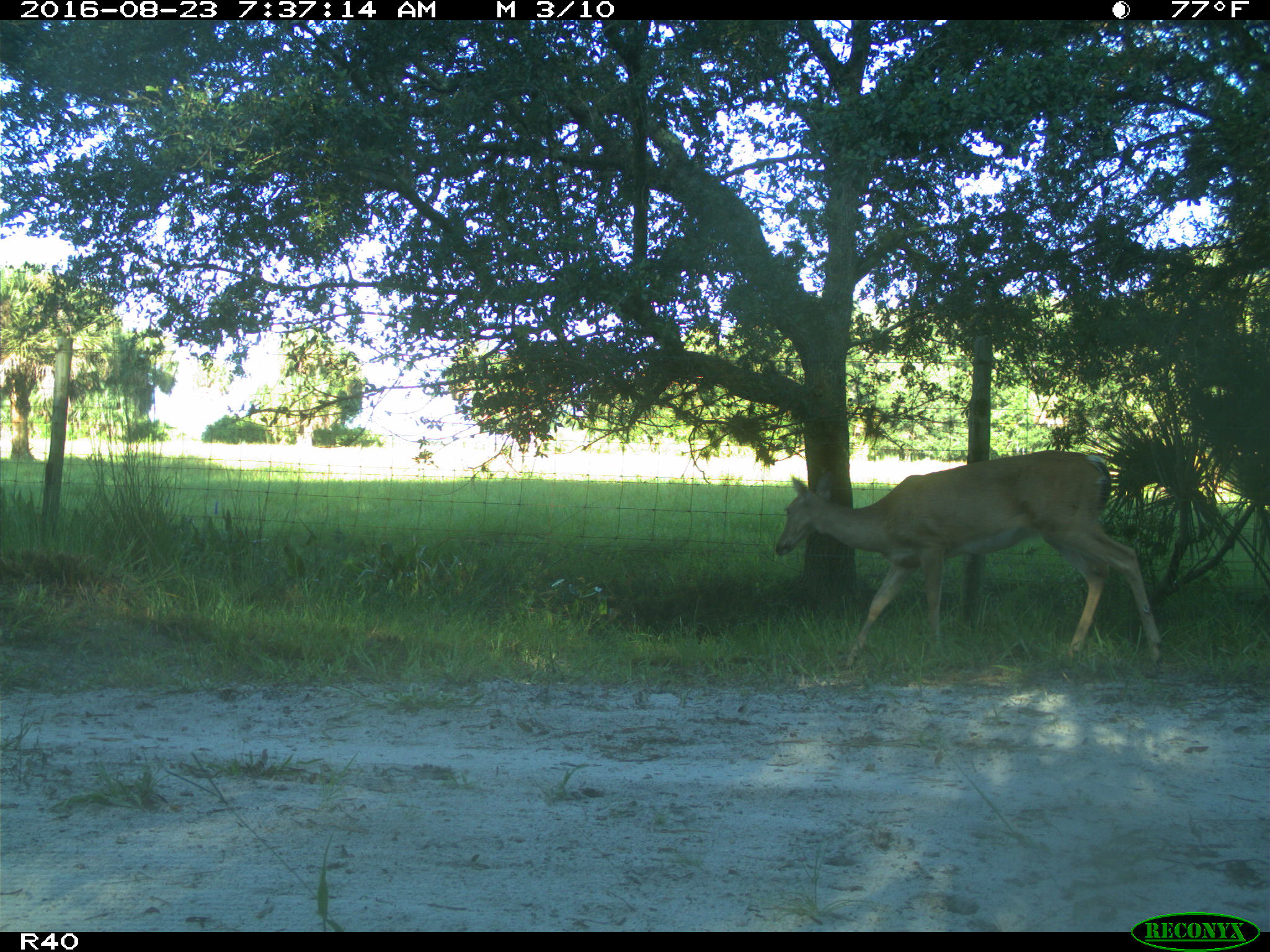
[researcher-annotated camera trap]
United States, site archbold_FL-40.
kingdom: Animalia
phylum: Chordata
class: Mammalia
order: Artiodactyla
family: Cervidae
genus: Odocoileus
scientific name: Odocoileus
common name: deer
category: unidentified deer